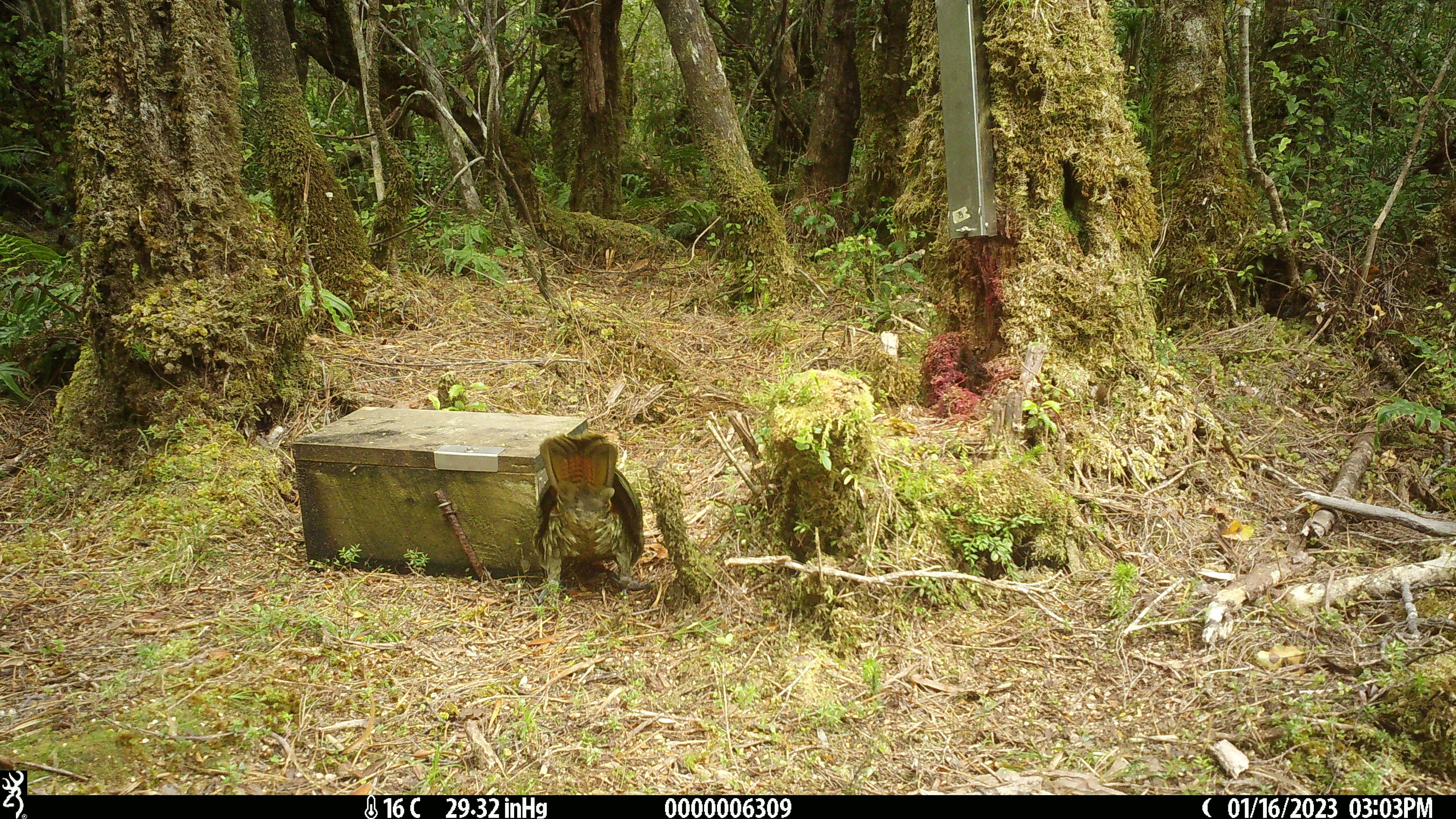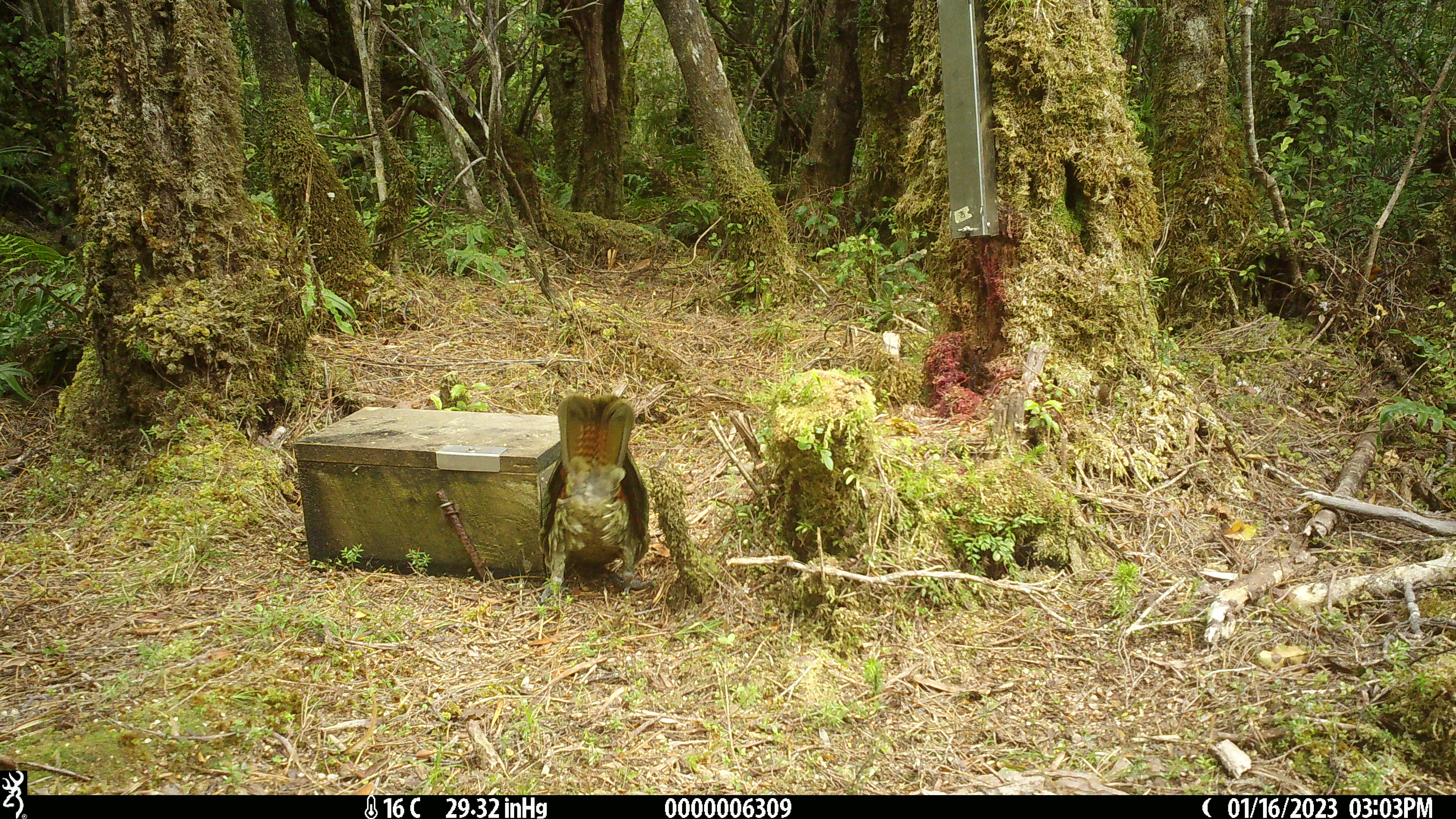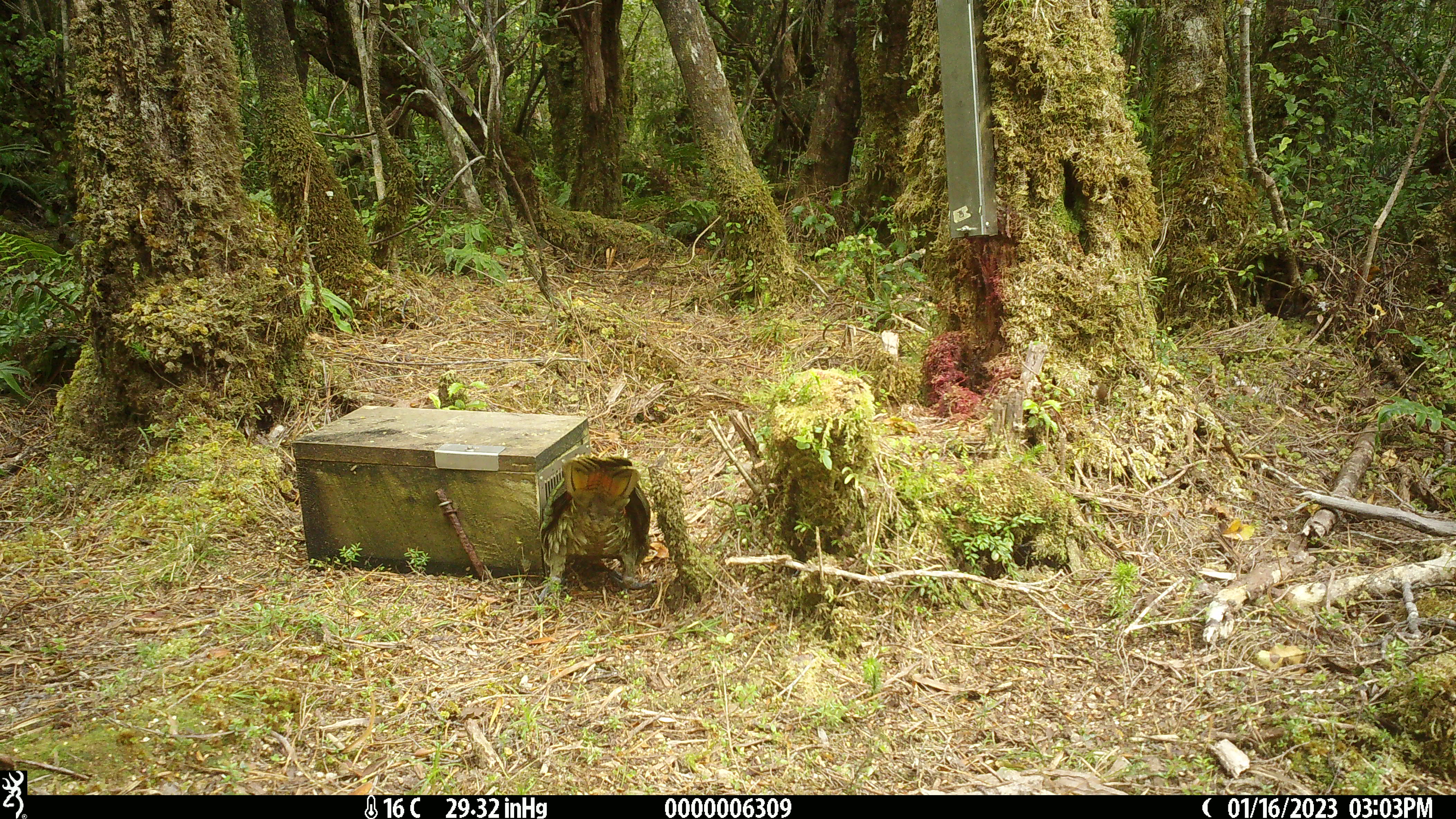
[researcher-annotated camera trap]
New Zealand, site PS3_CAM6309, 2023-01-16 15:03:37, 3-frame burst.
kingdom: Animalia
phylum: Chordata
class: Aves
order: Psittaciformes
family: Strigopidae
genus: Nestor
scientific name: Nestor notabilis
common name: kea